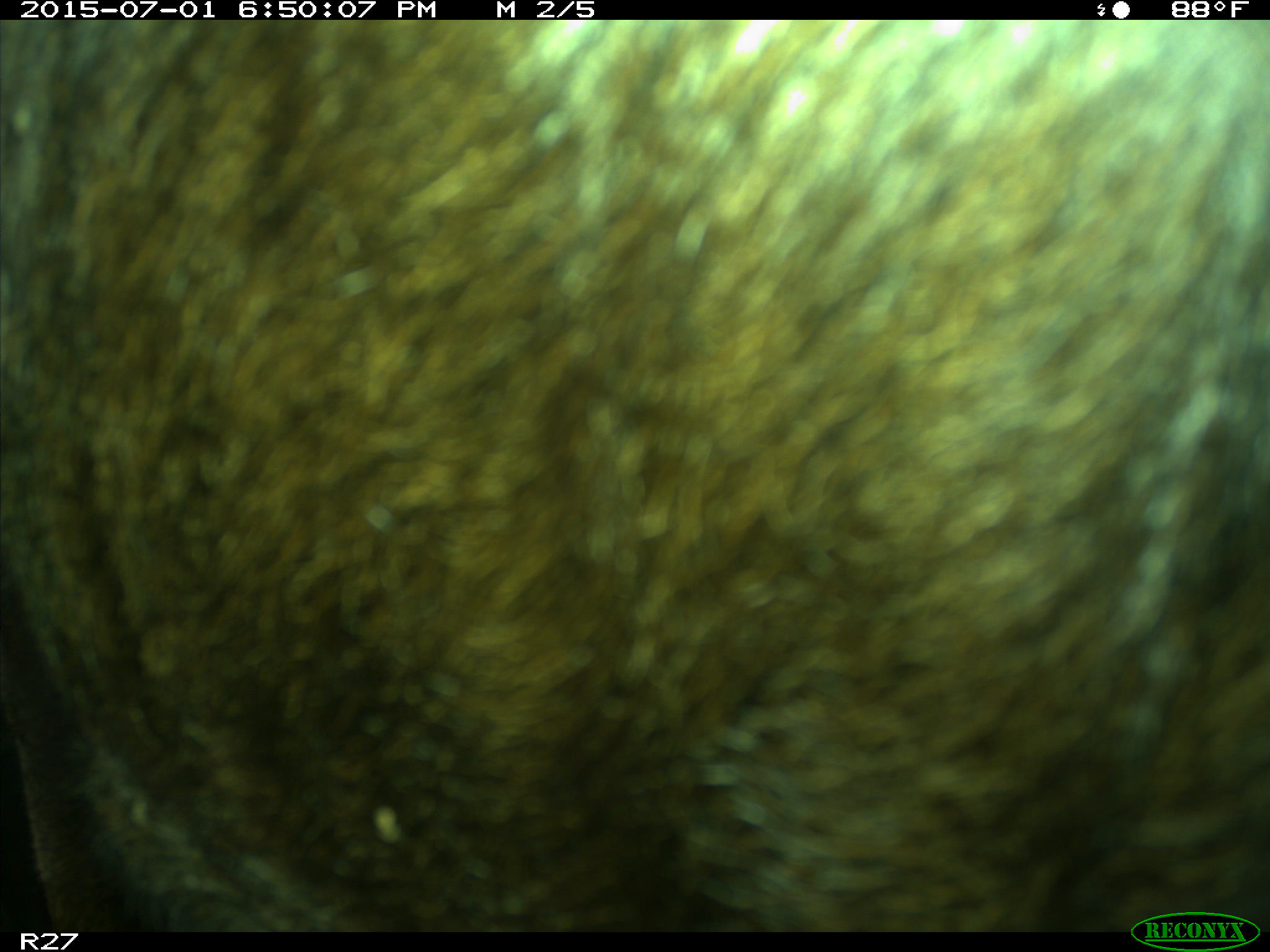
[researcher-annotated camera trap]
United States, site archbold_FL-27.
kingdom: Animalia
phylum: Chordata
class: Mammalia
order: Artiodactyla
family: Bovidae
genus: Bos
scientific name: Bos taurus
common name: domestic cow